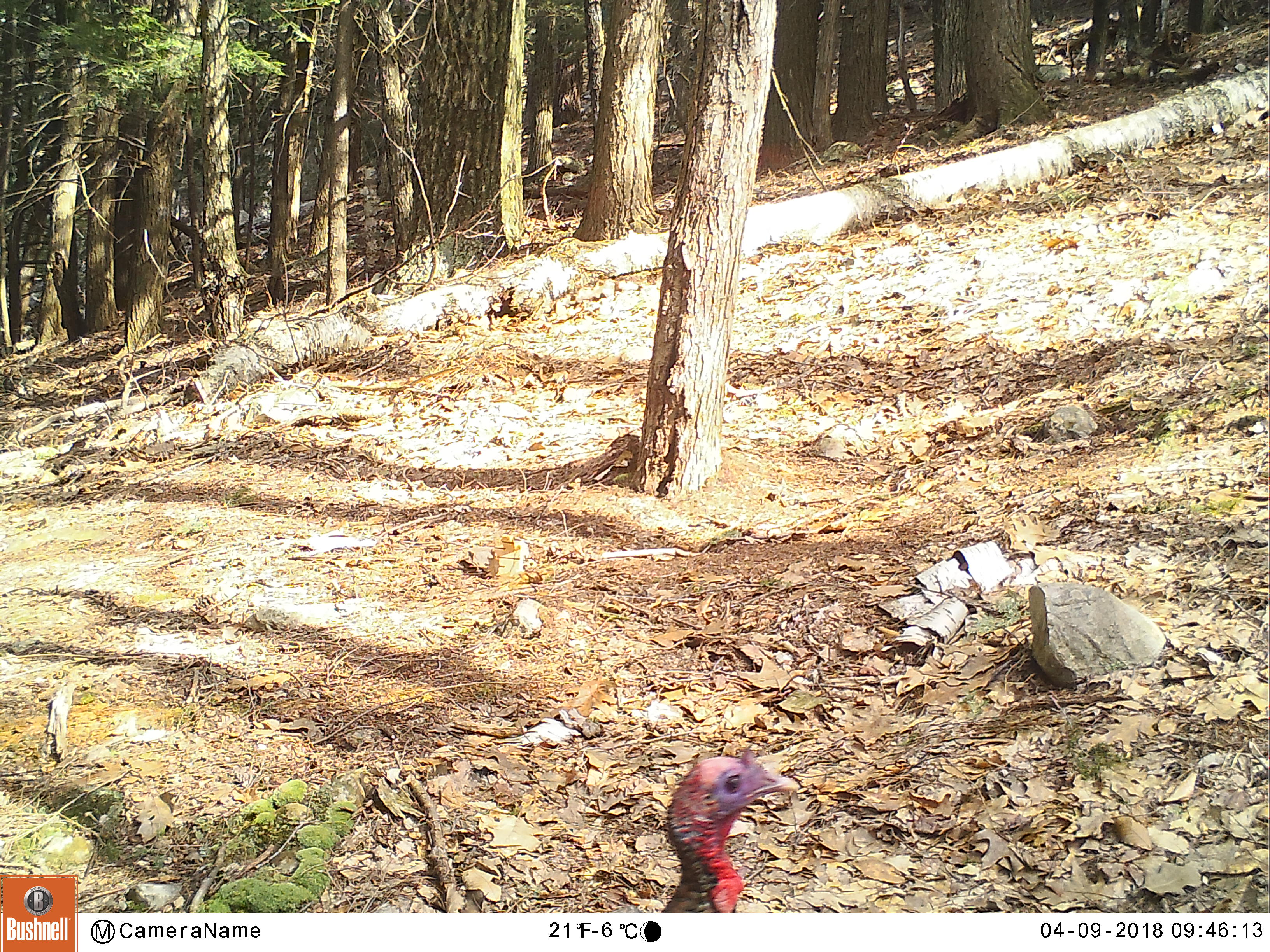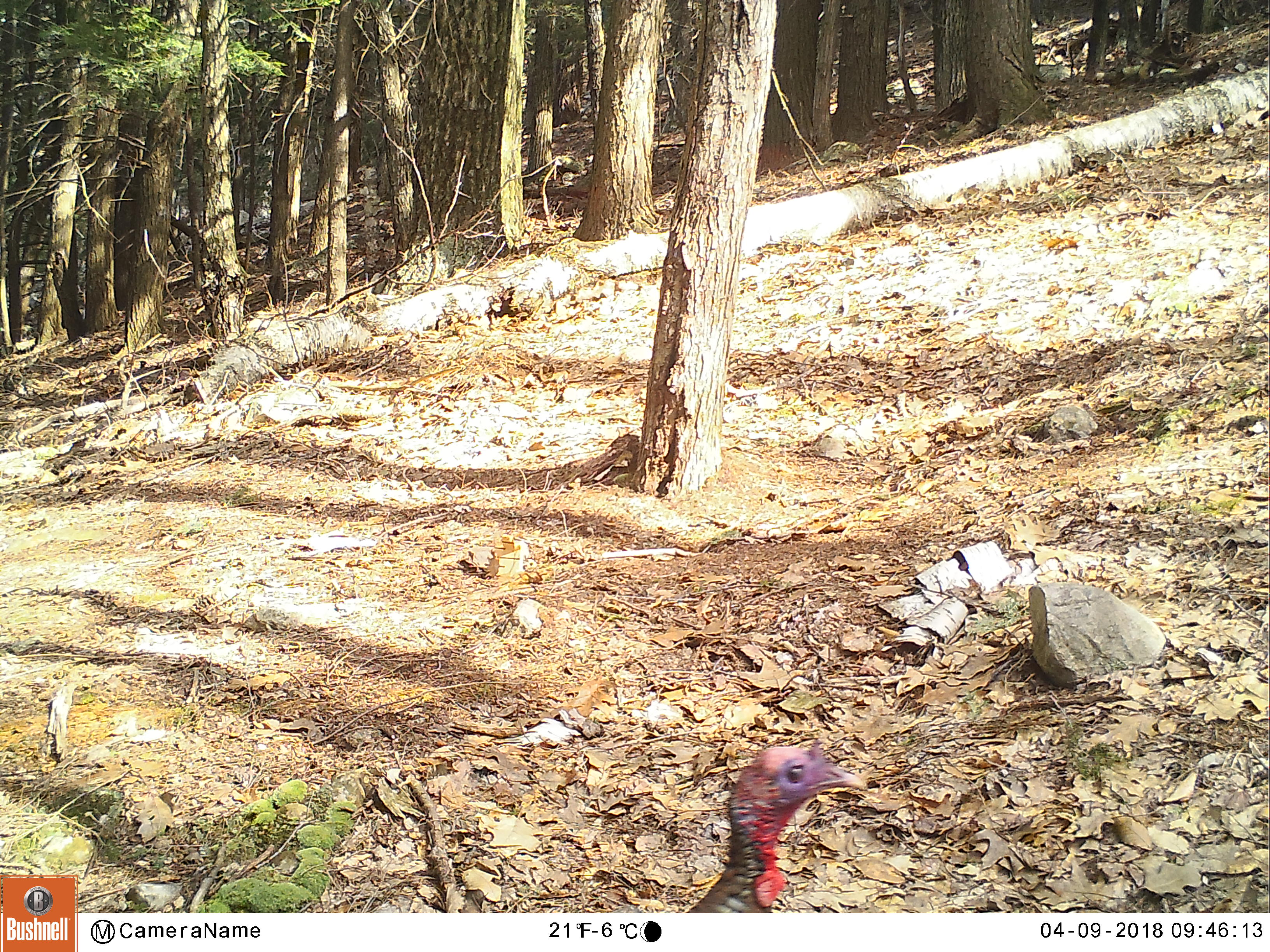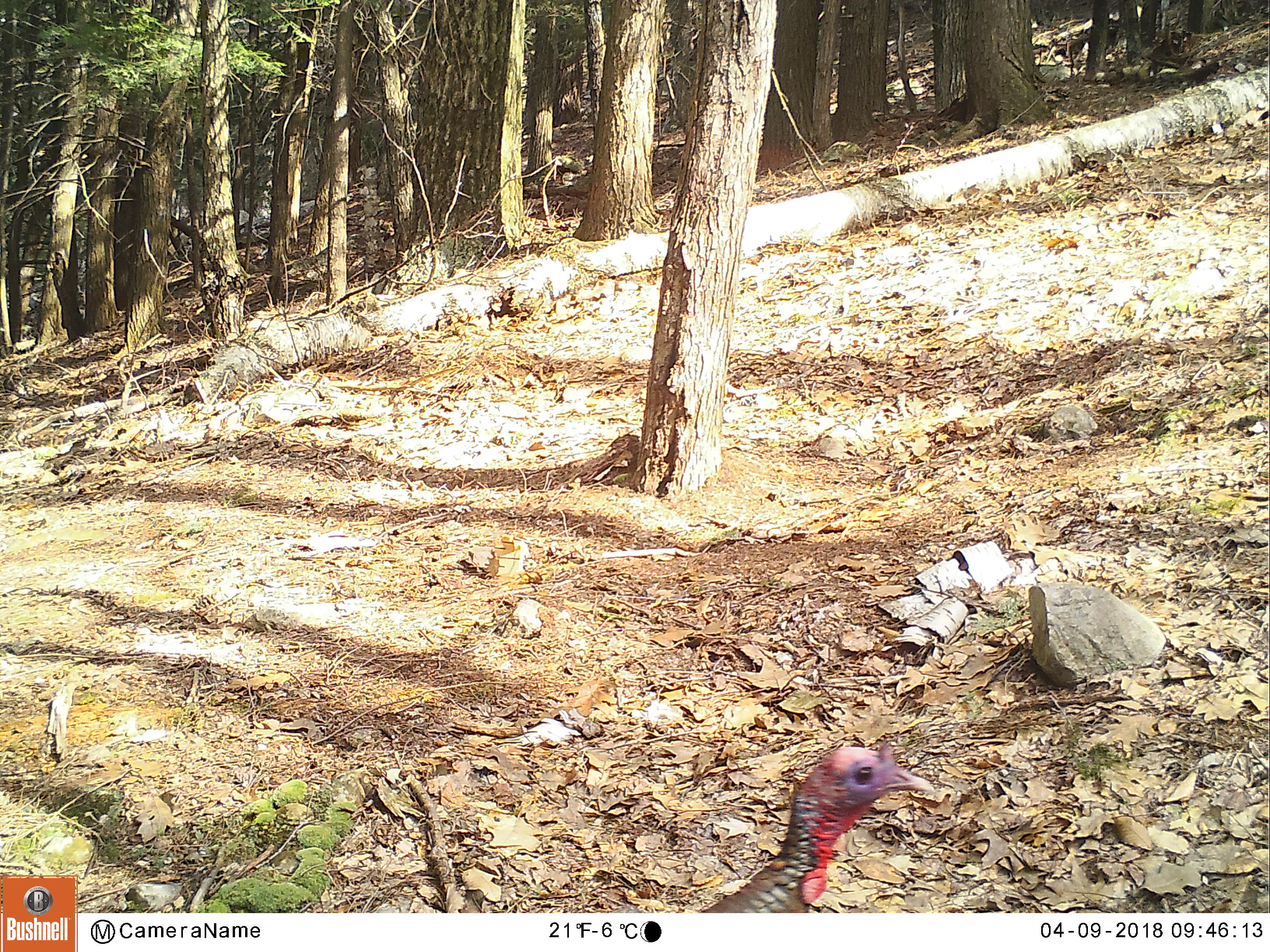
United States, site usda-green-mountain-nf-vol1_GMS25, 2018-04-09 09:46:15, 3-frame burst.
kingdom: Animalia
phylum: Chordata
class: Aves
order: Galliformes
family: Phasianidae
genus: Meleagris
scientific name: Meleagris gallopavo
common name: wild turkey